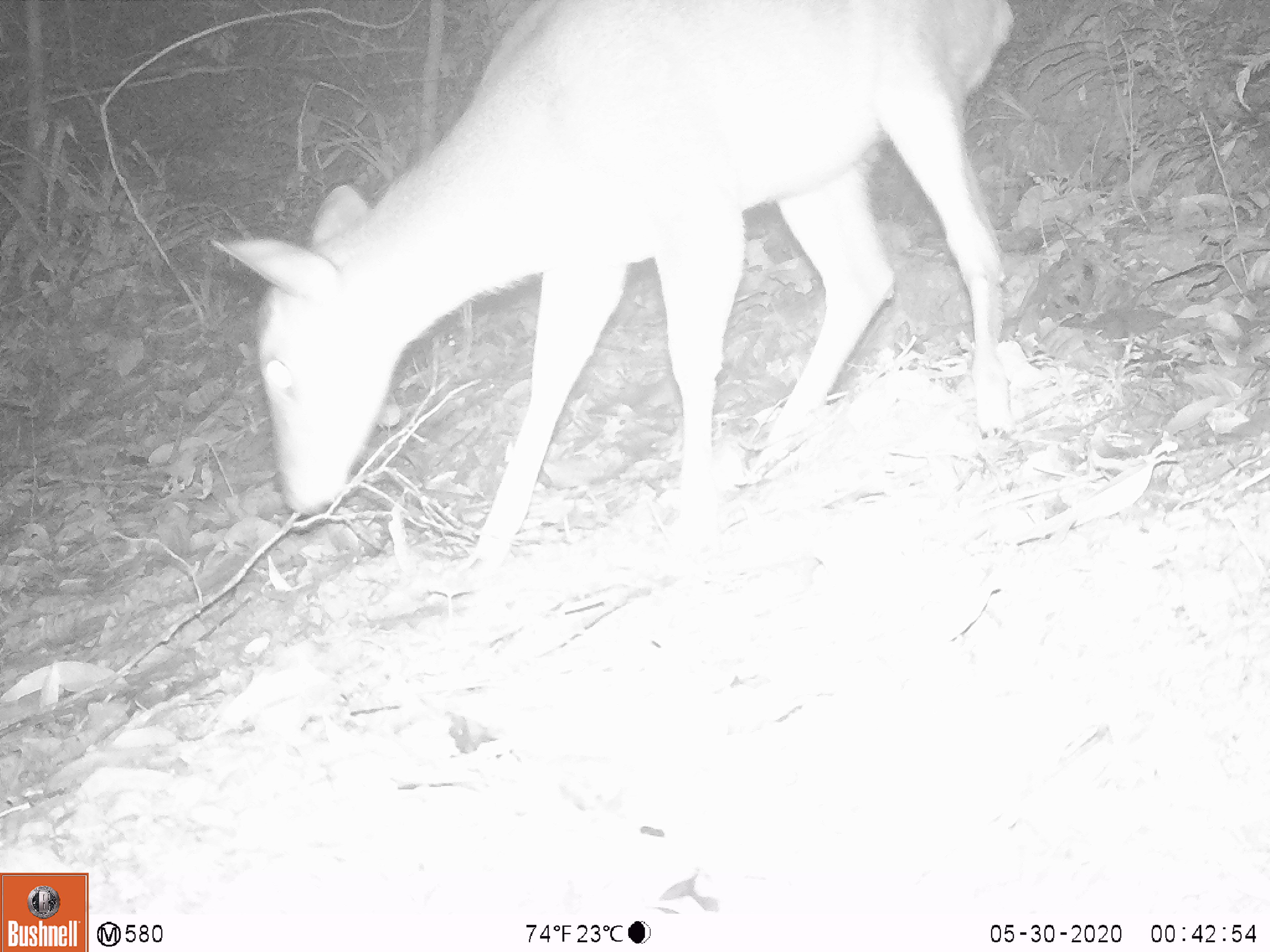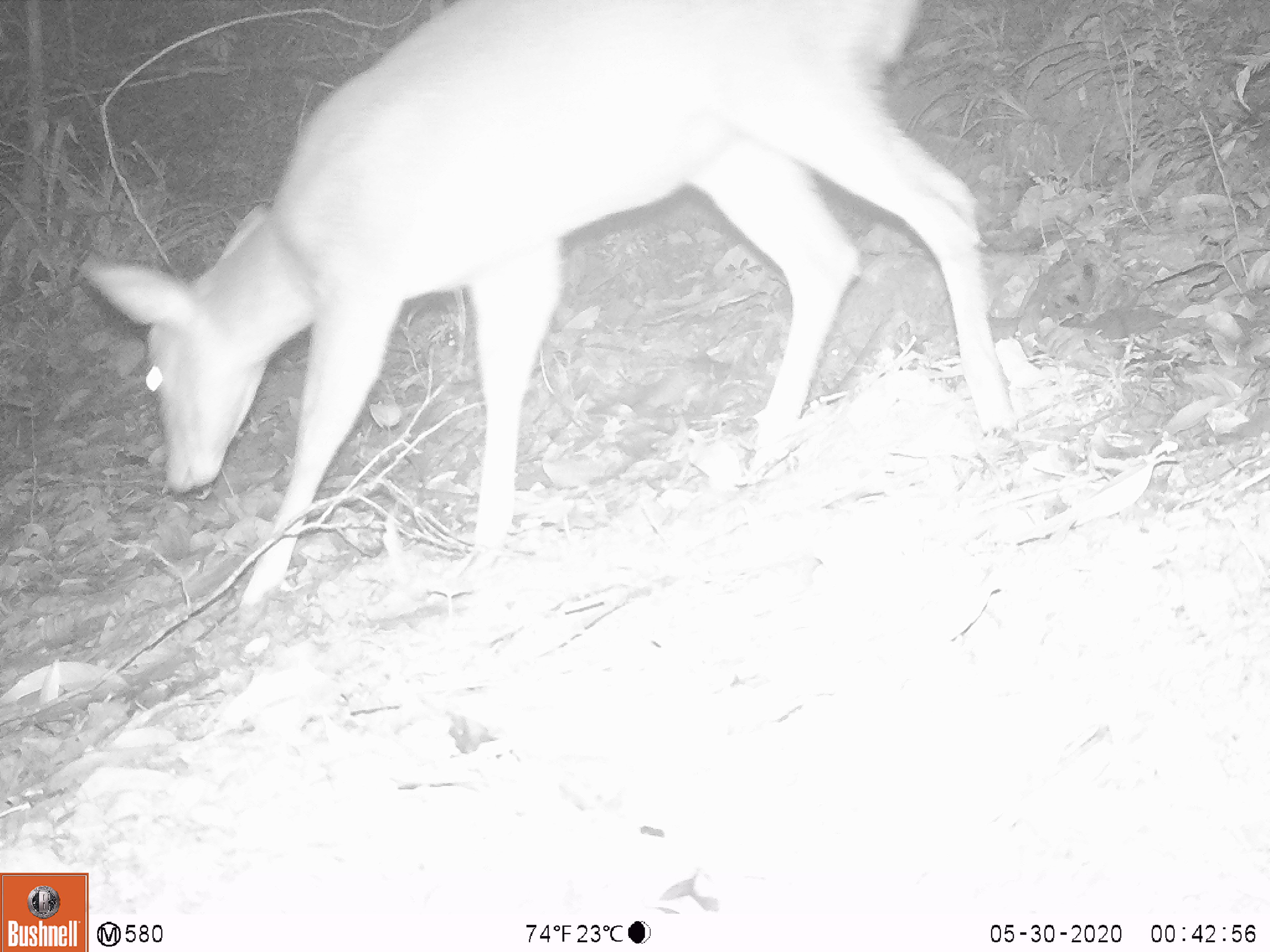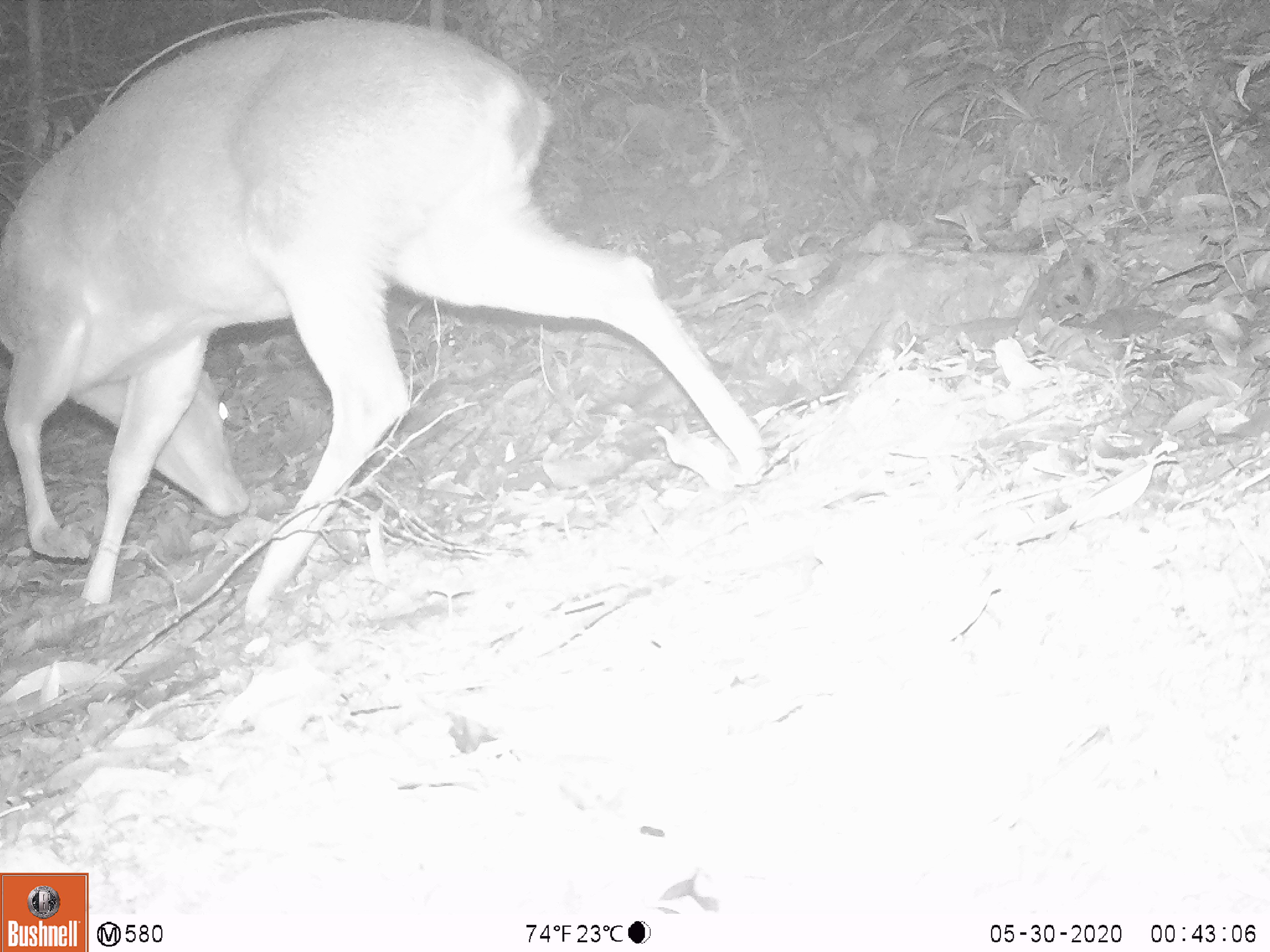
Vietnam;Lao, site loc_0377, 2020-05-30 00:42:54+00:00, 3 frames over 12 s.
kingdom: Animalia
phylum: Chordata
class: Mammalia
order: Artiodactyla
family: Cervidae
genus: Muntiacus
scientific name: Muntiacus vuquangensis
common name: large-antlered muntjac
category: large antlered muntjac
Large antlered muntjac (large-antlered muntjac) (Muntiacus vuquangensis). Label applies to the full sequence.